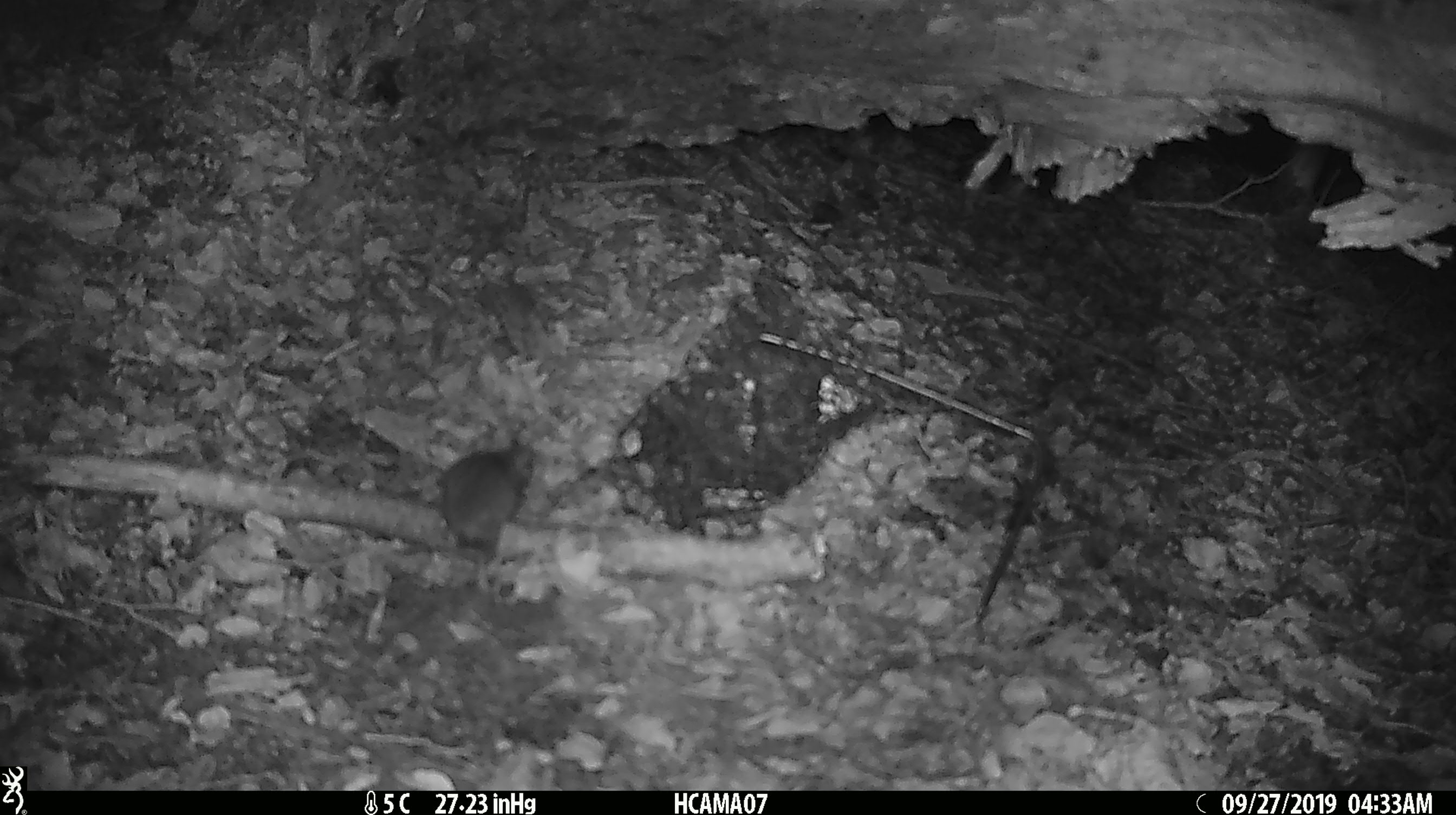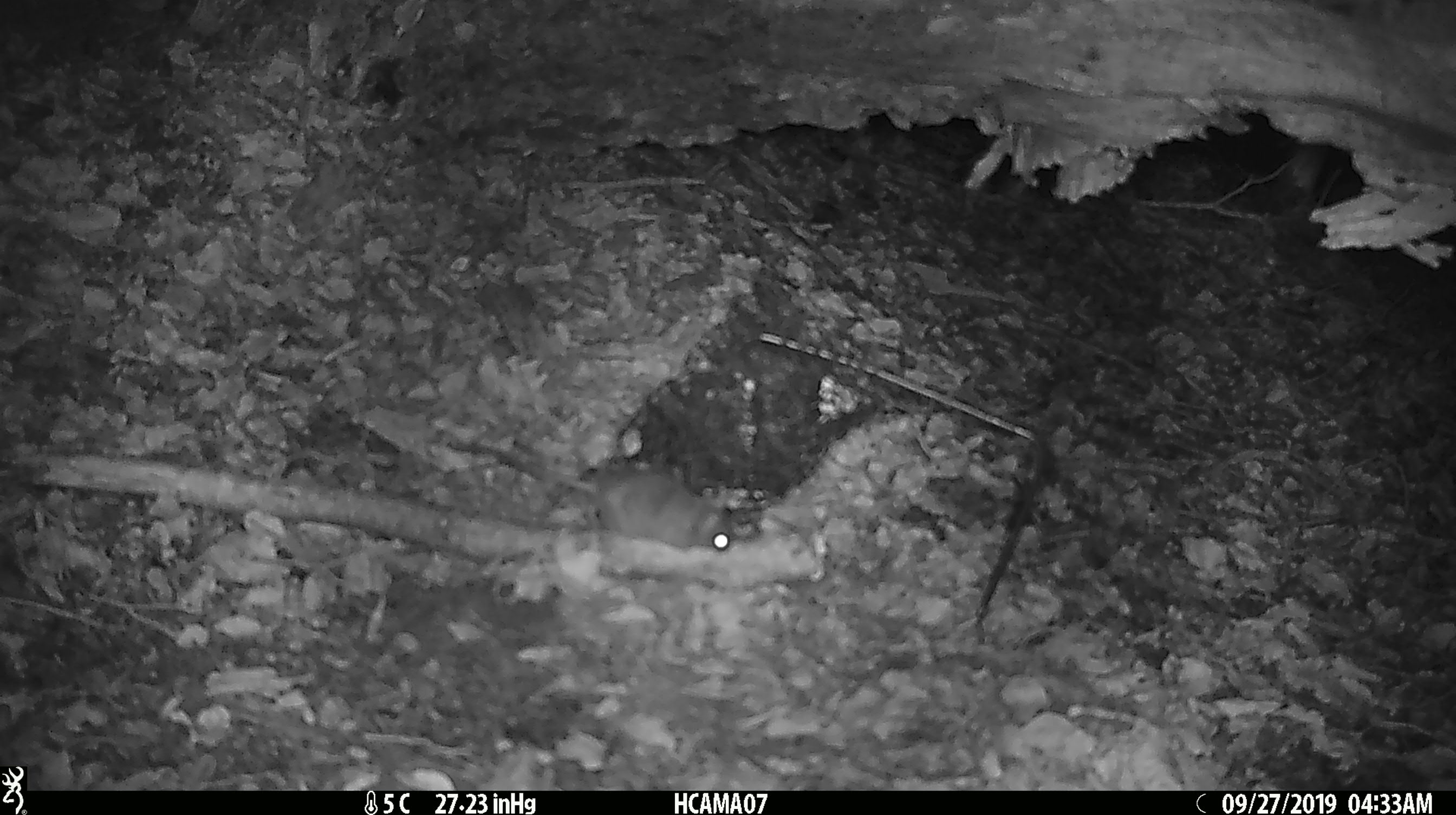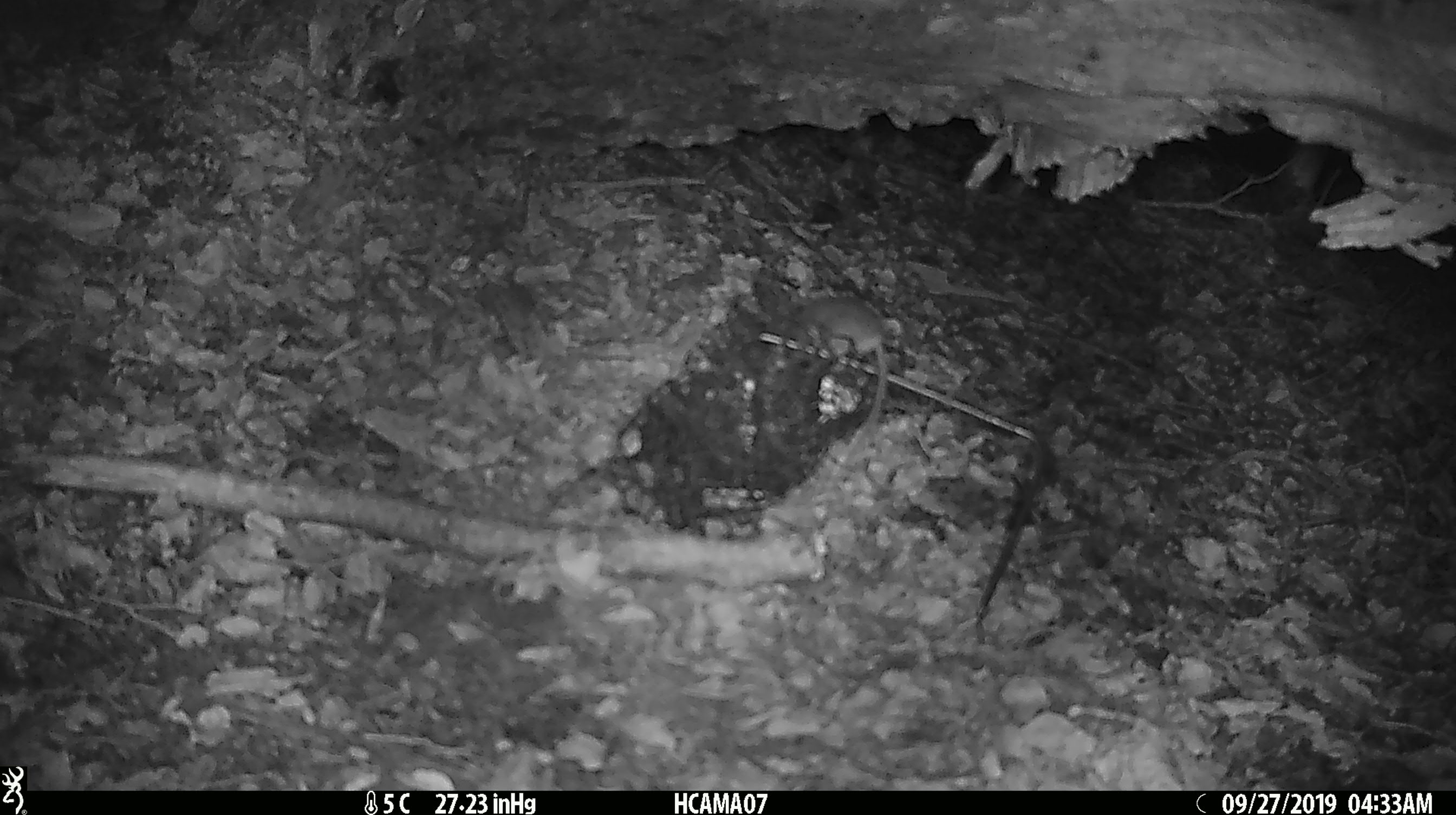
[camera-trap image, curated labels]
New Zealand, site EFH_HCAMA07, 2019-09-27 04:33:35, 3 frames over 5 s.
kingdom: Animalia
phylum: Chordata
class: Mammalia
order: Rodentia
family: Muridae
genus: Mus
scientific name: Mus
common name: mouse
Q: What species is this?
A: Mouse (Mus).